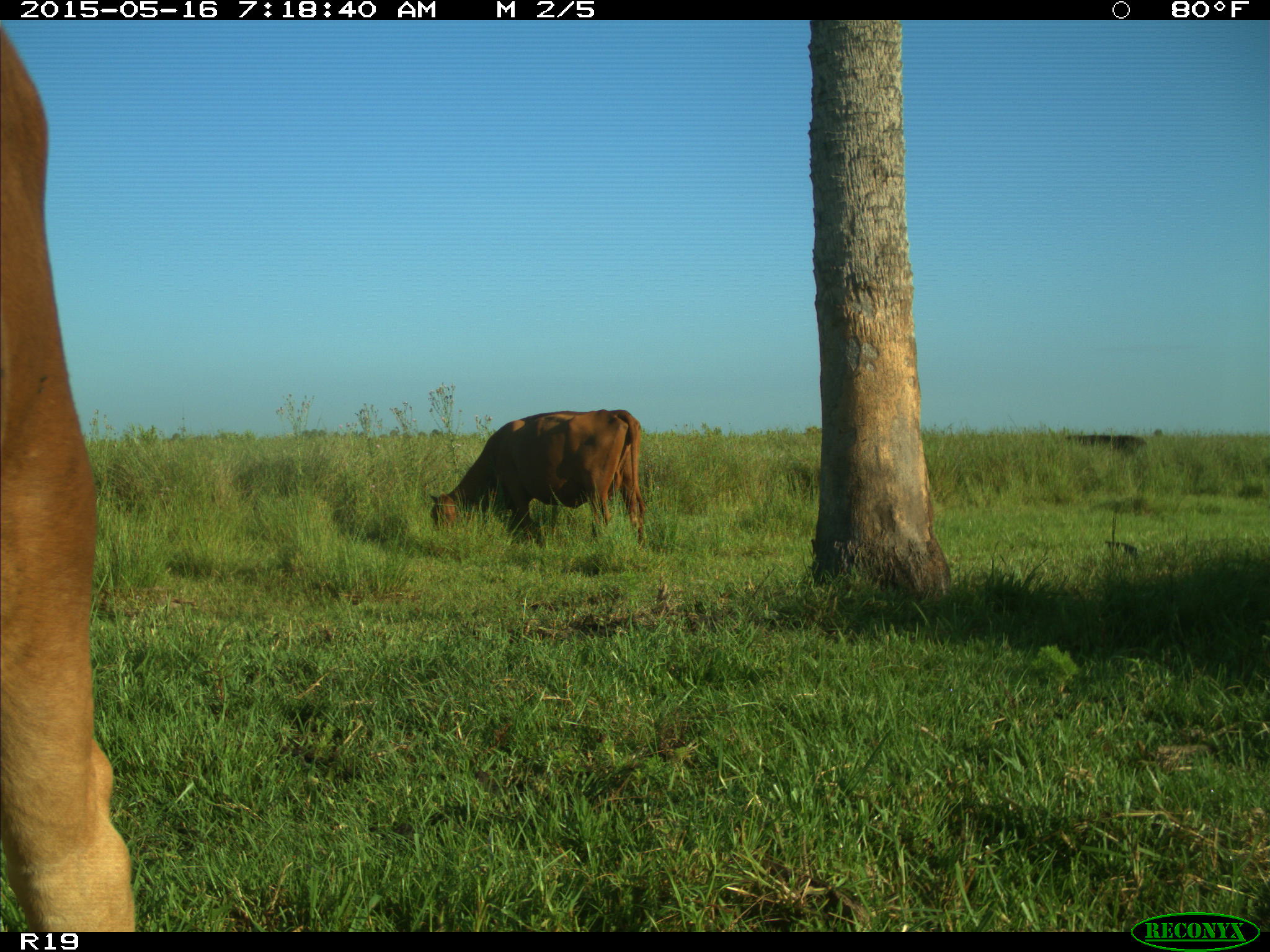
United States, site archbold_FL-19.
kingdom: Animalia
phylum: Chordata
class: Mammalia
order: Artiodactyla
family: Bovidae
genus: Bos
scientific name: Bos taurus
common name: domestic cow